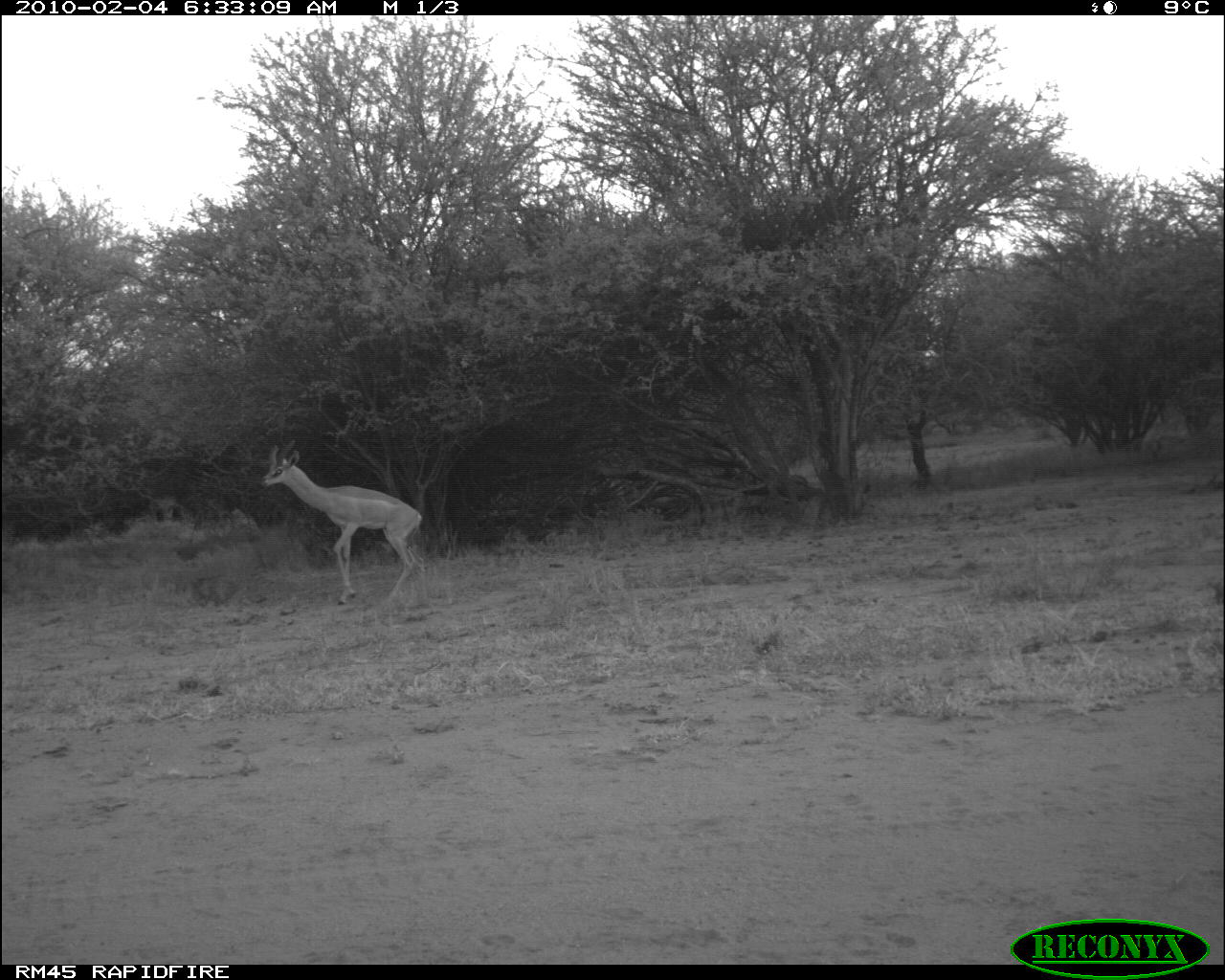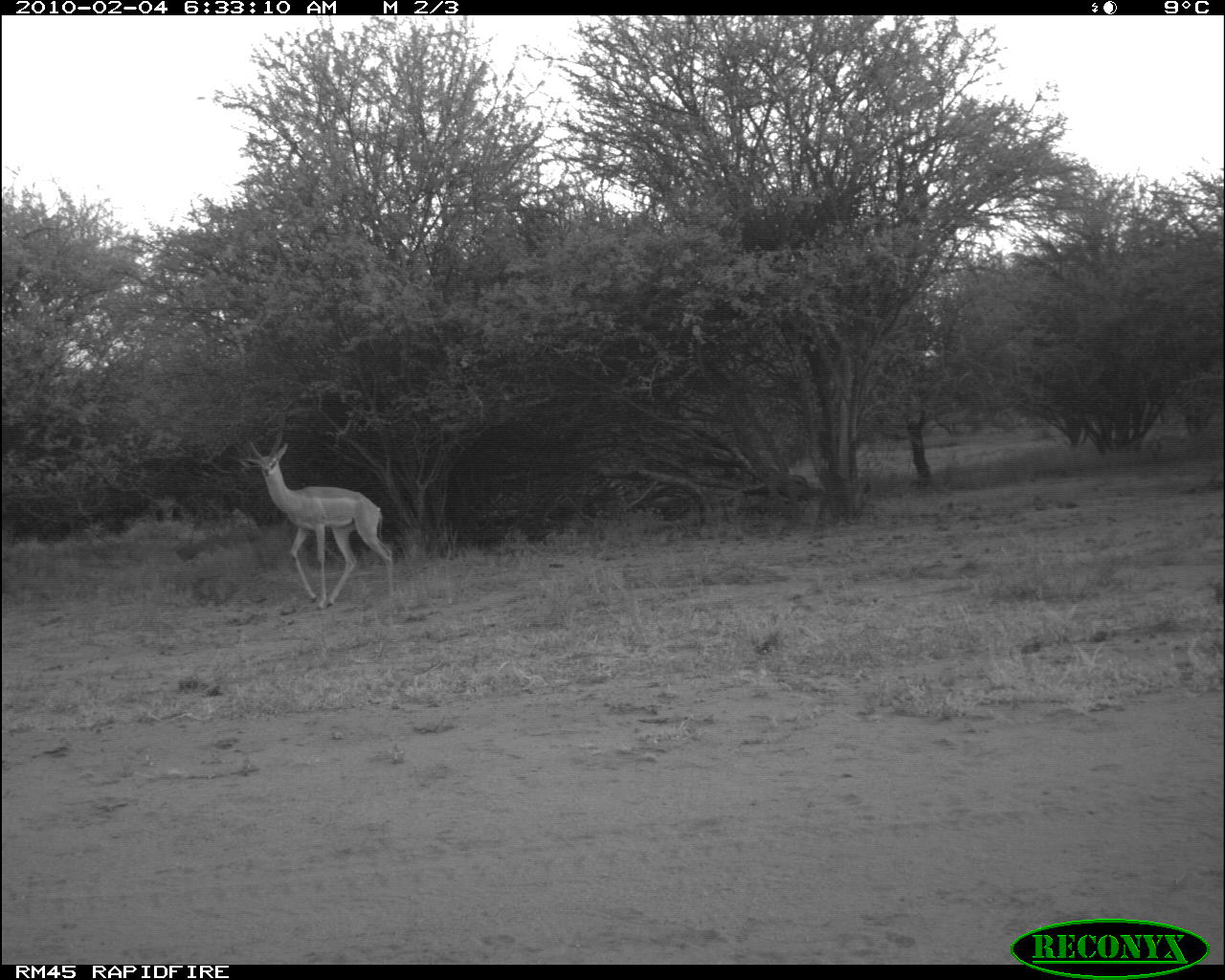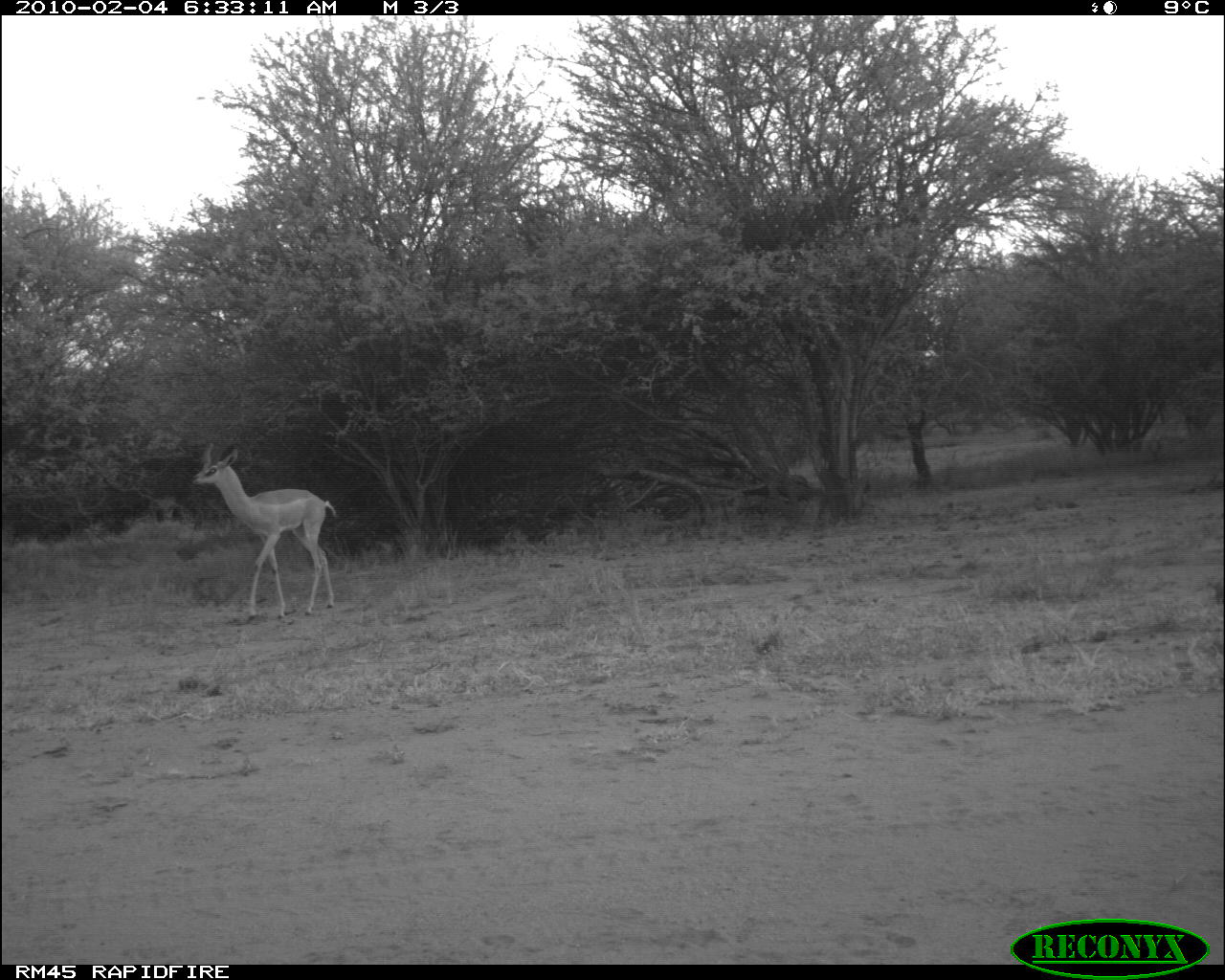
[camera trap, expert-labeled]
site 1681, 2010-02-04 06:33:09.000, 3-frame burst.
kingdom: Animalia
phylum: Chordata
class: Mammalia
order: Artiodactyla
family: Bovidae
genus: Litocranius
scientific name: Litocranius walleri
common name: gerenuk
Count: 1.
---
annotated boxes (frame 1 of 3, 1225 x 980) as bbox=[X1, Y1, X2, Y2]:
litocranius walleri: bbox=[261, 440, 424, 608]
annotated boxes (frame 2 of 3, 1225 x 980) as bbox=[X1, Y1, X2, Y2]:
litocranius walleri: bbox=[236, 435, 394, 611]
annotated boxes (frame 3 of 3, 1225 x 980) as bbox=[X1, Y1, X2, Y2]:
litocranius walleri: bbox=[190, 441, 335, 621]